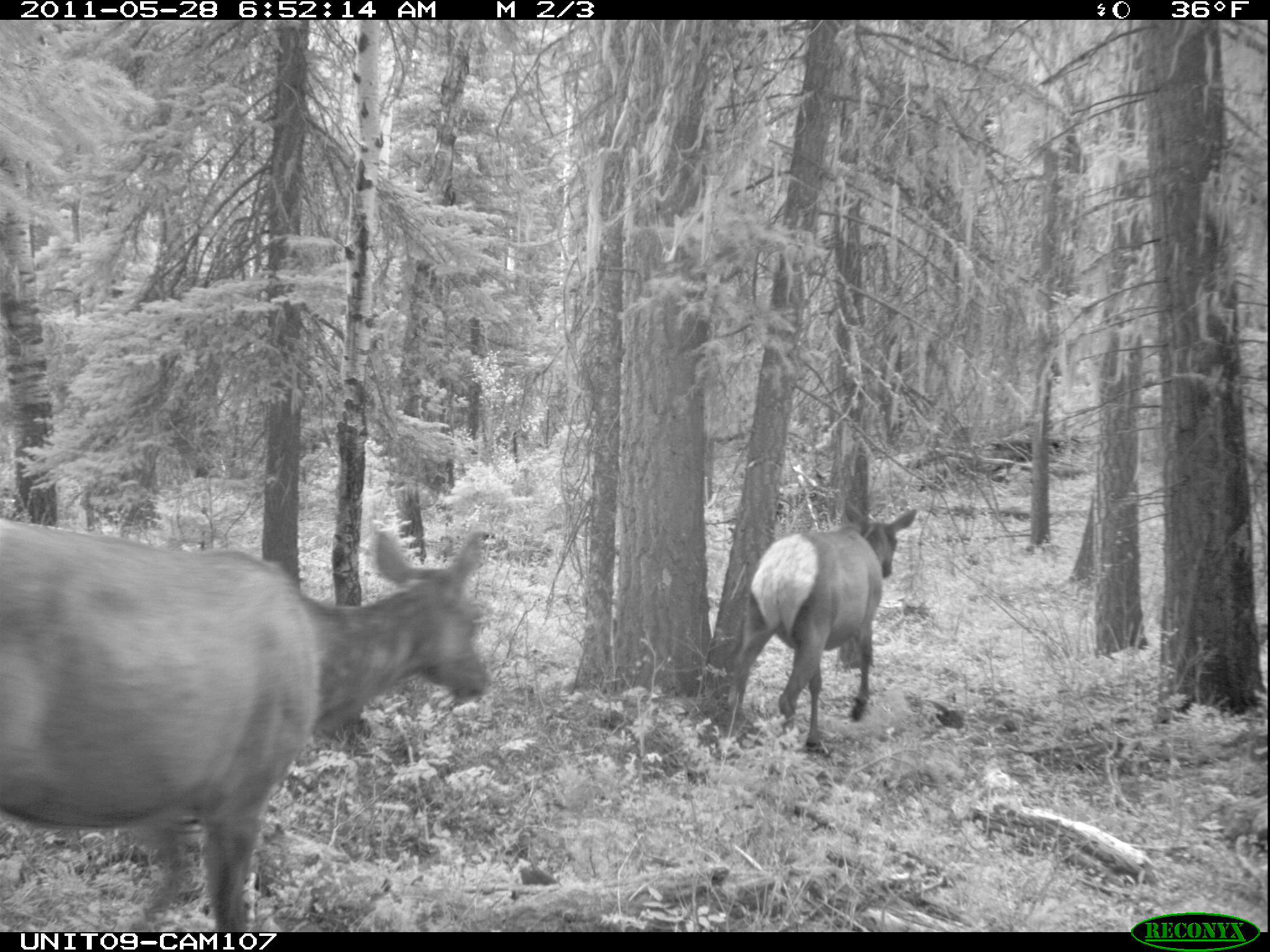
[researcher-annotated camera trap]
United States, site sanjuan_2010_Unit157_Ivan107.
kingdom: Animalia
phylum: Chordata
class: Mammalia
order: Artiodactyla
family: Cervidae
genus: Cervus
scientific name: Cervus elaphus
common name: red deer